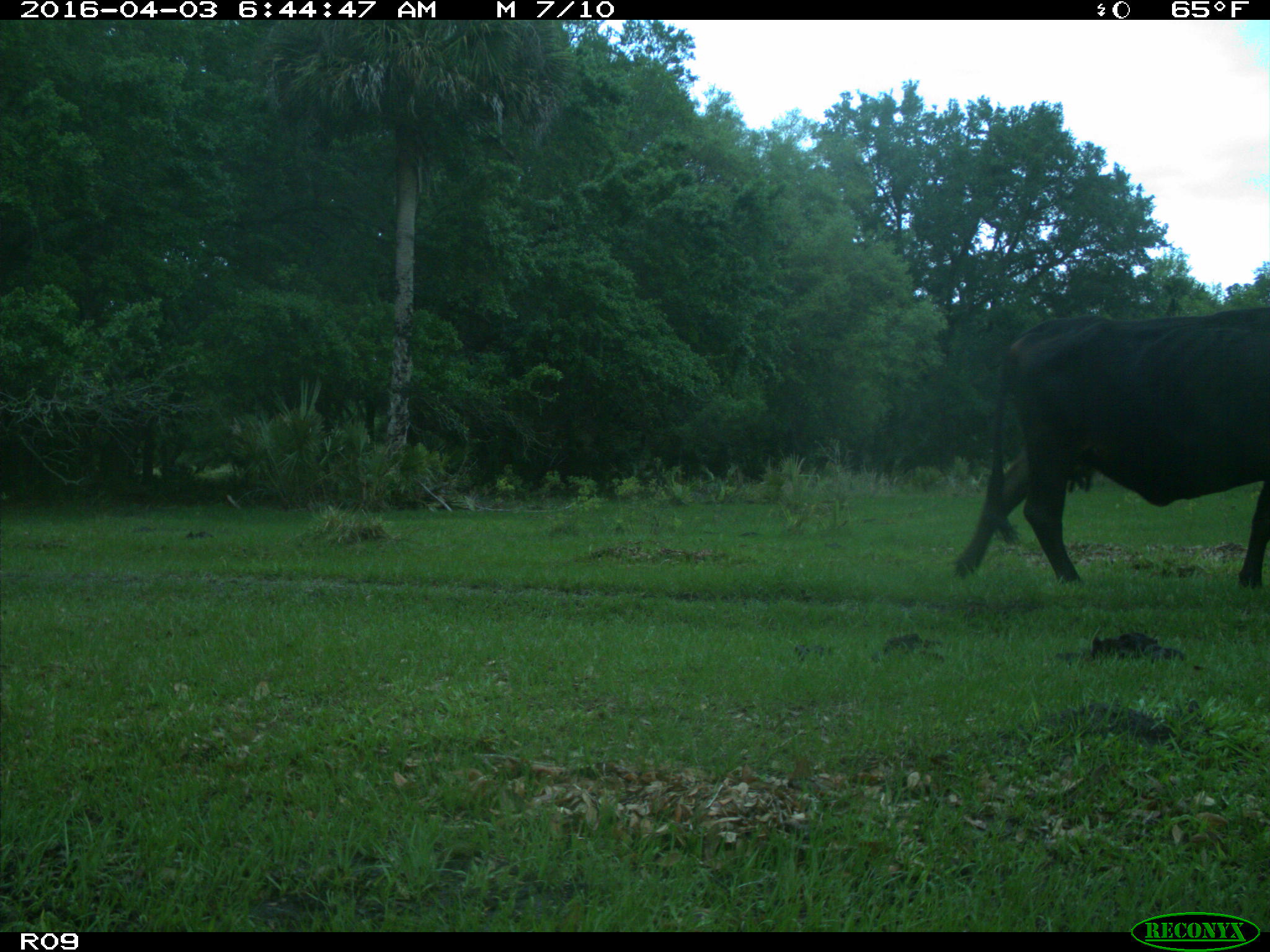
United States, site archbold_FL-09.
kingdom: Animalia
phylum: Chordata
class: Mammalia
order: Artiodactyla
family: Bovidae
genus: Bos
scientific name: Bos taurus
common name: domestic cow